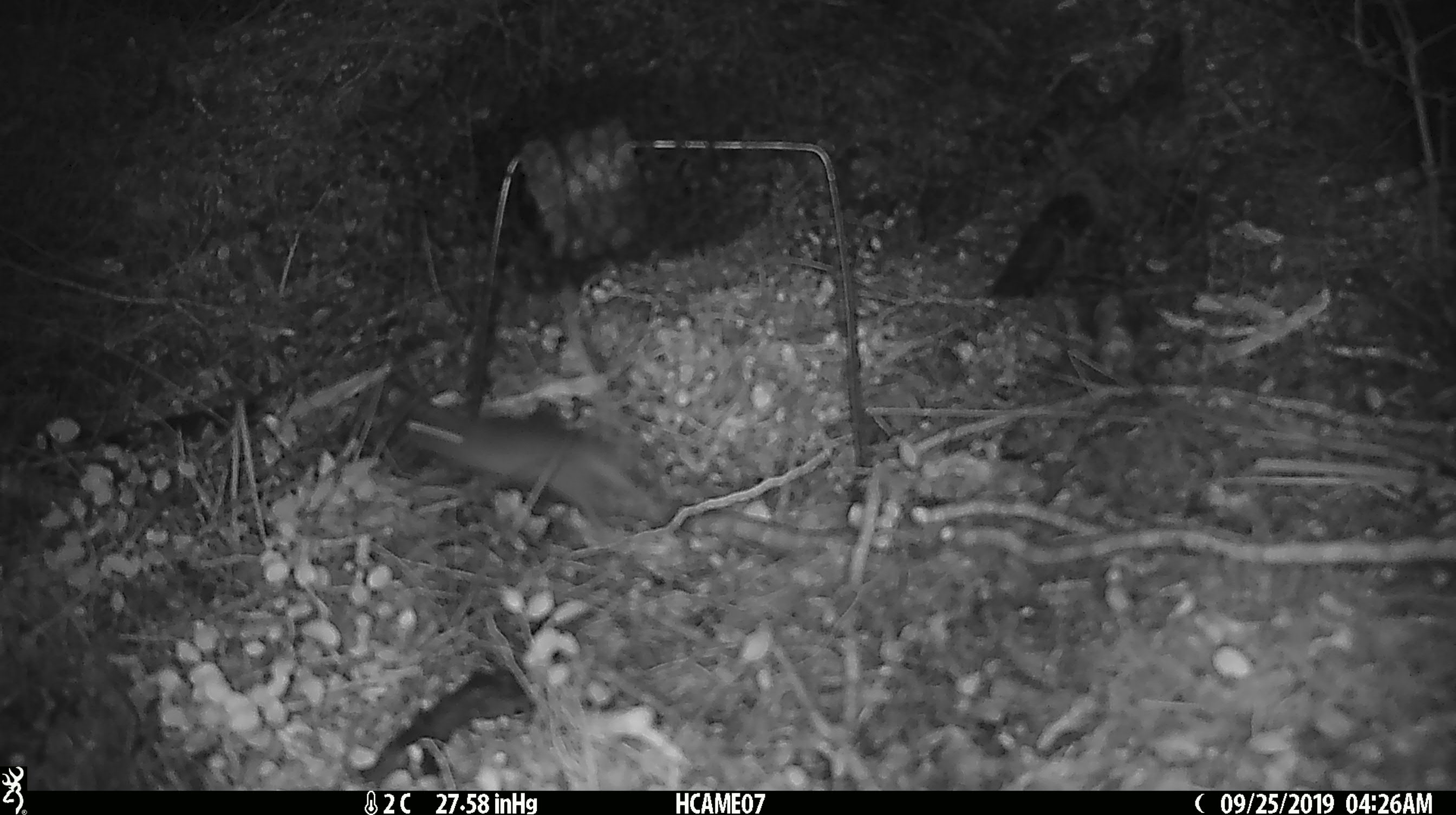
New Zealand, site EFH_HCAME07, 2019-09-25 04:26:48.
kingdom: Animalia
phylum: Chordata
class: Mammalia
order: Rodentia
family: Muridae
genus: Mus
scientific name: Mus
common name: mouse